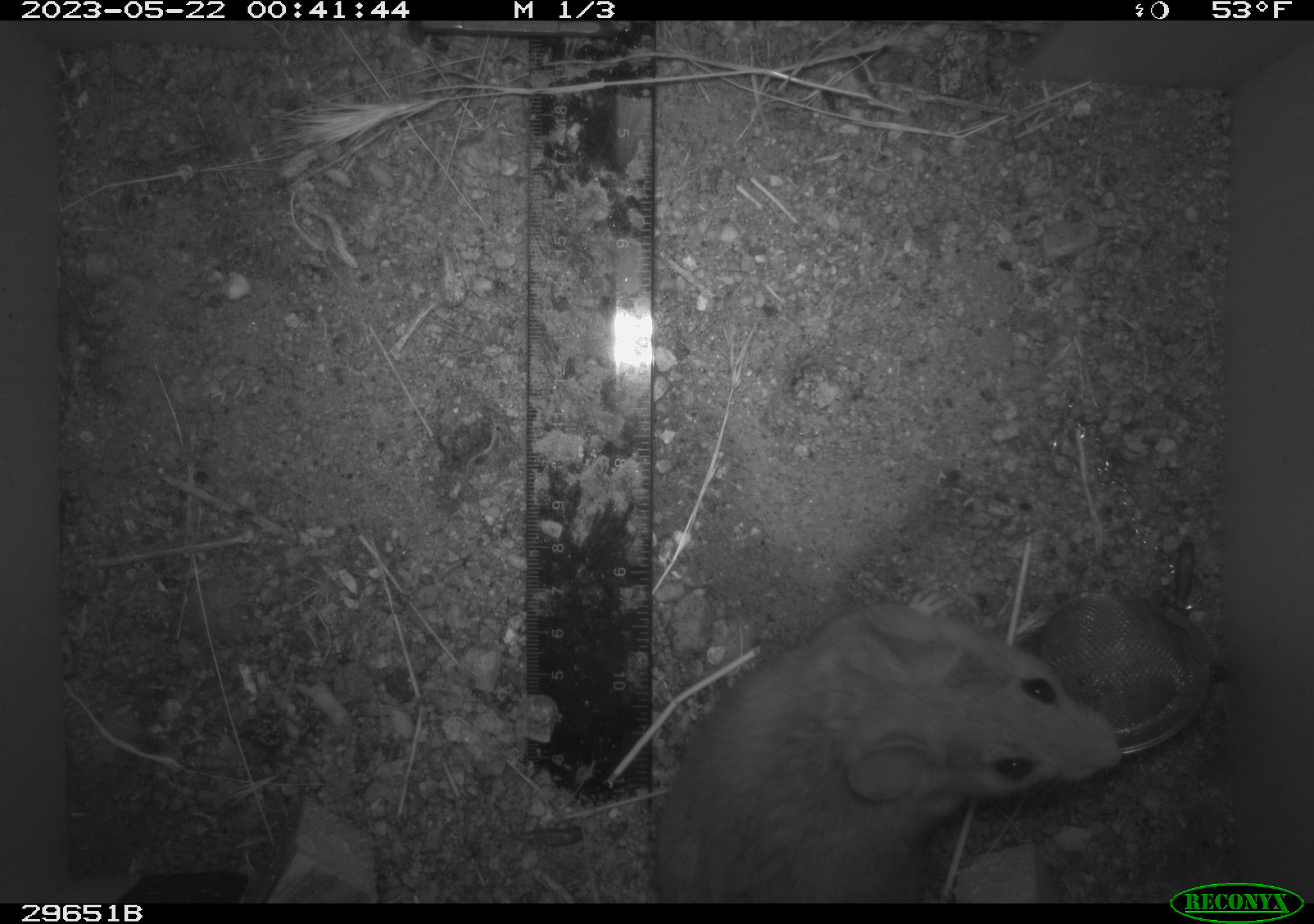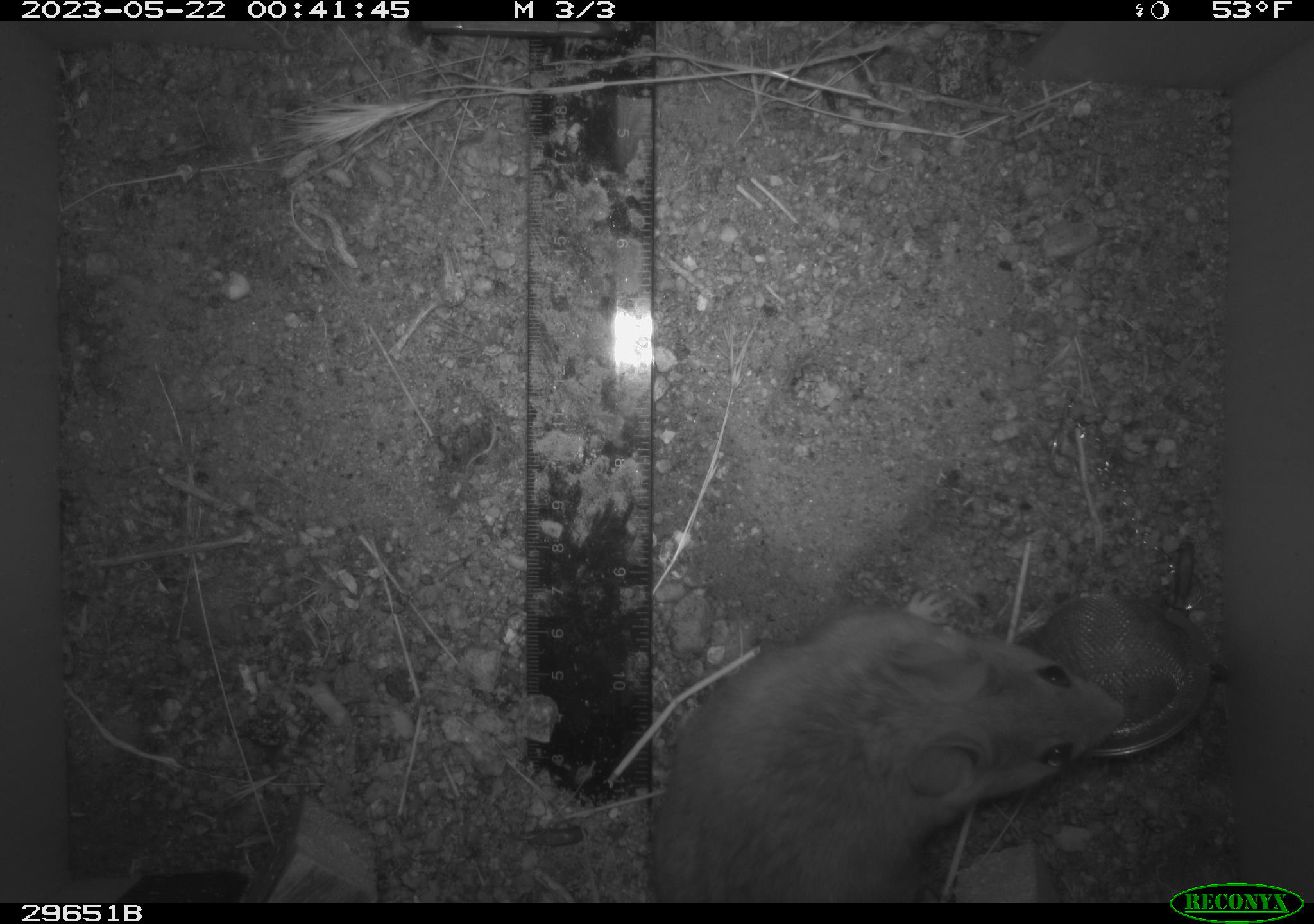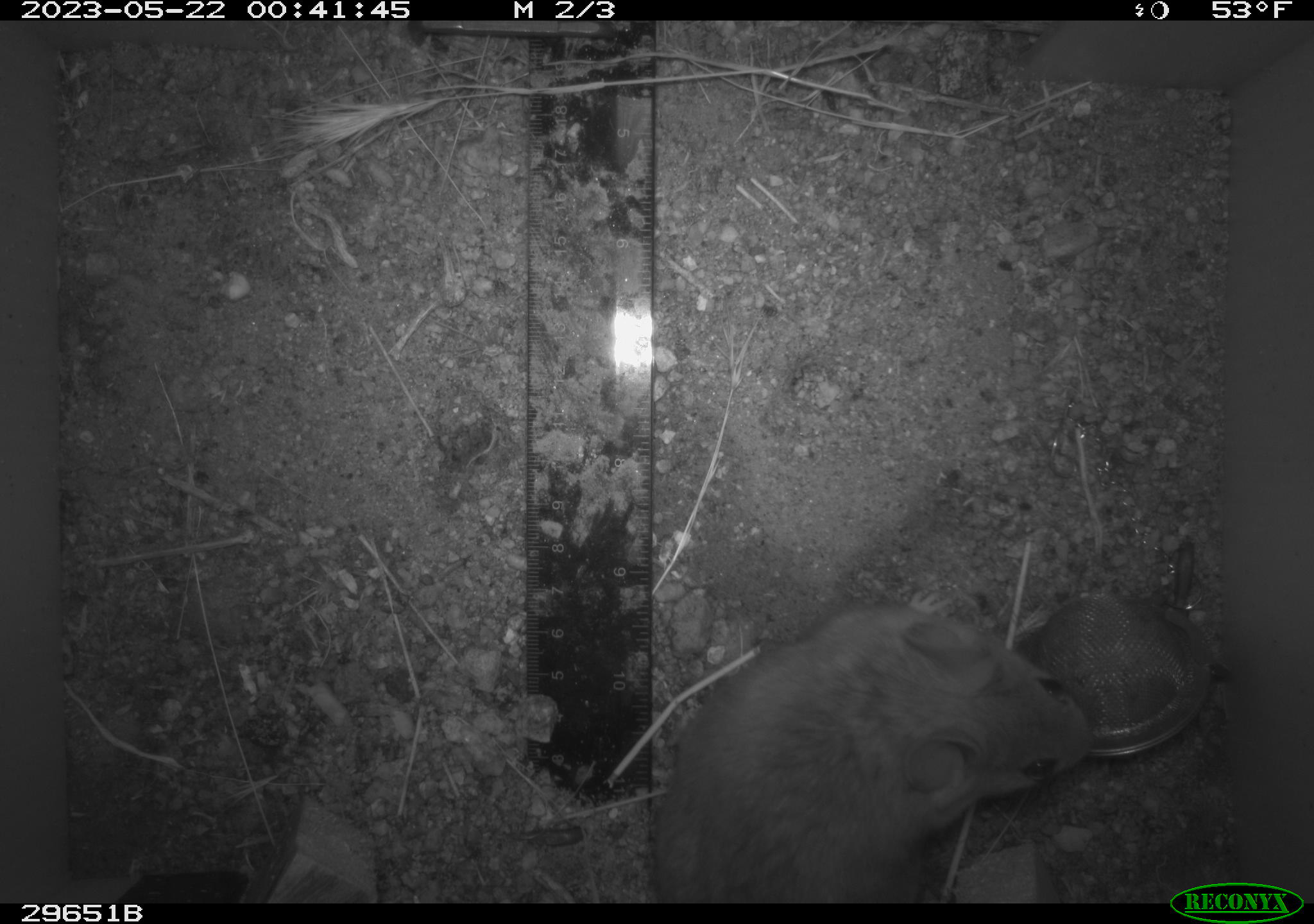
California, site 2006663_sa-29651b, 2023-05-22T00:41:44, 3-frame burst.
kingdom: Animalia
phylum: Chordata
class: Mammalia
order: Rodentia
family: Cricetidae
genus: Neotoma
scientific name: Neotoma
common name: pack rat or woodrat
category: neotoma species